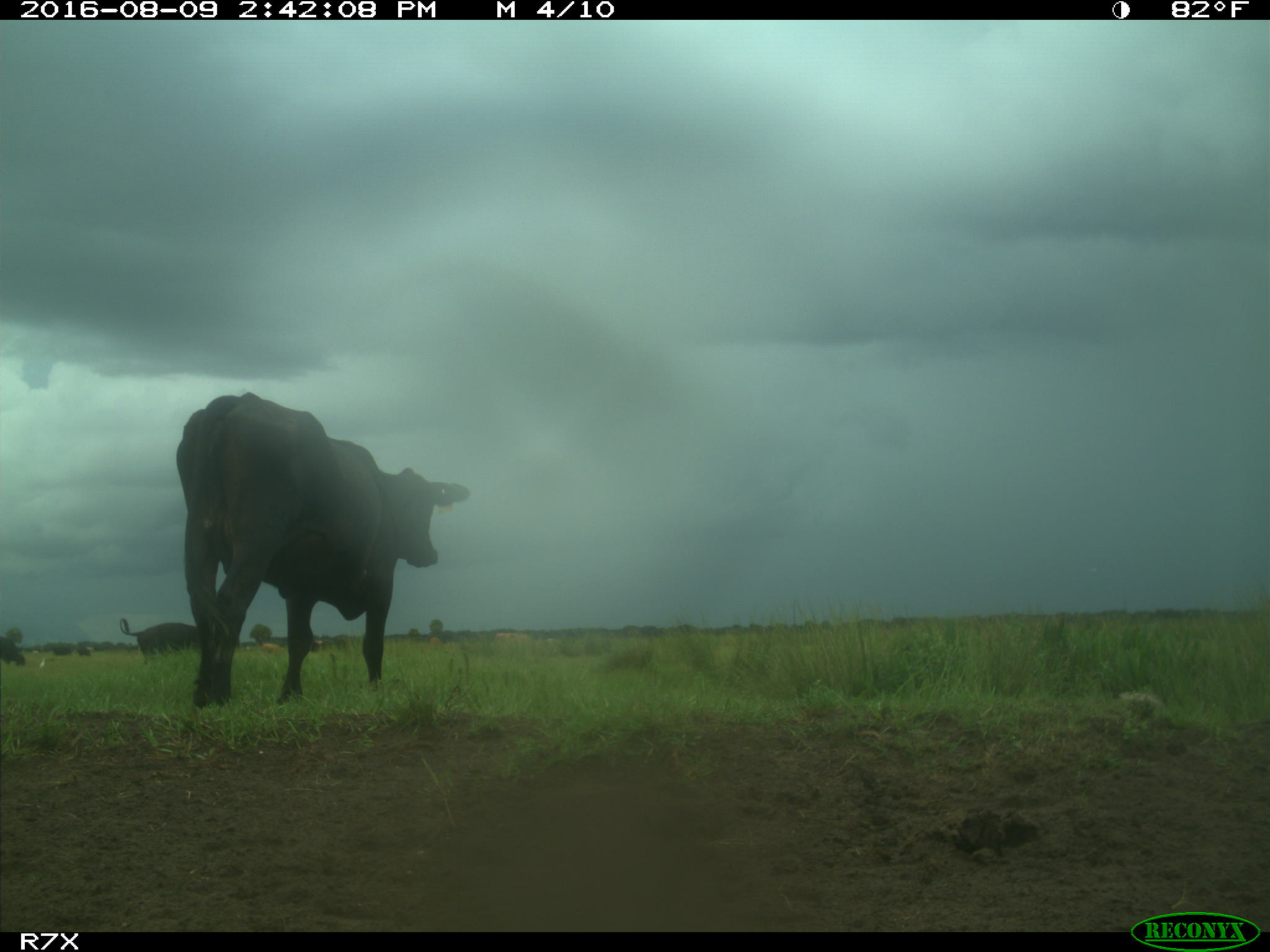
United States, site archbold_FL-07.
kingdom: Animalia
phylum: Chordata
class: Mammalia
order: Artiodactyla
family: Bovidae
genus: Bos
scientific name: Bos taurus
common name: domestic cow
Bos taurus (domestic cow).